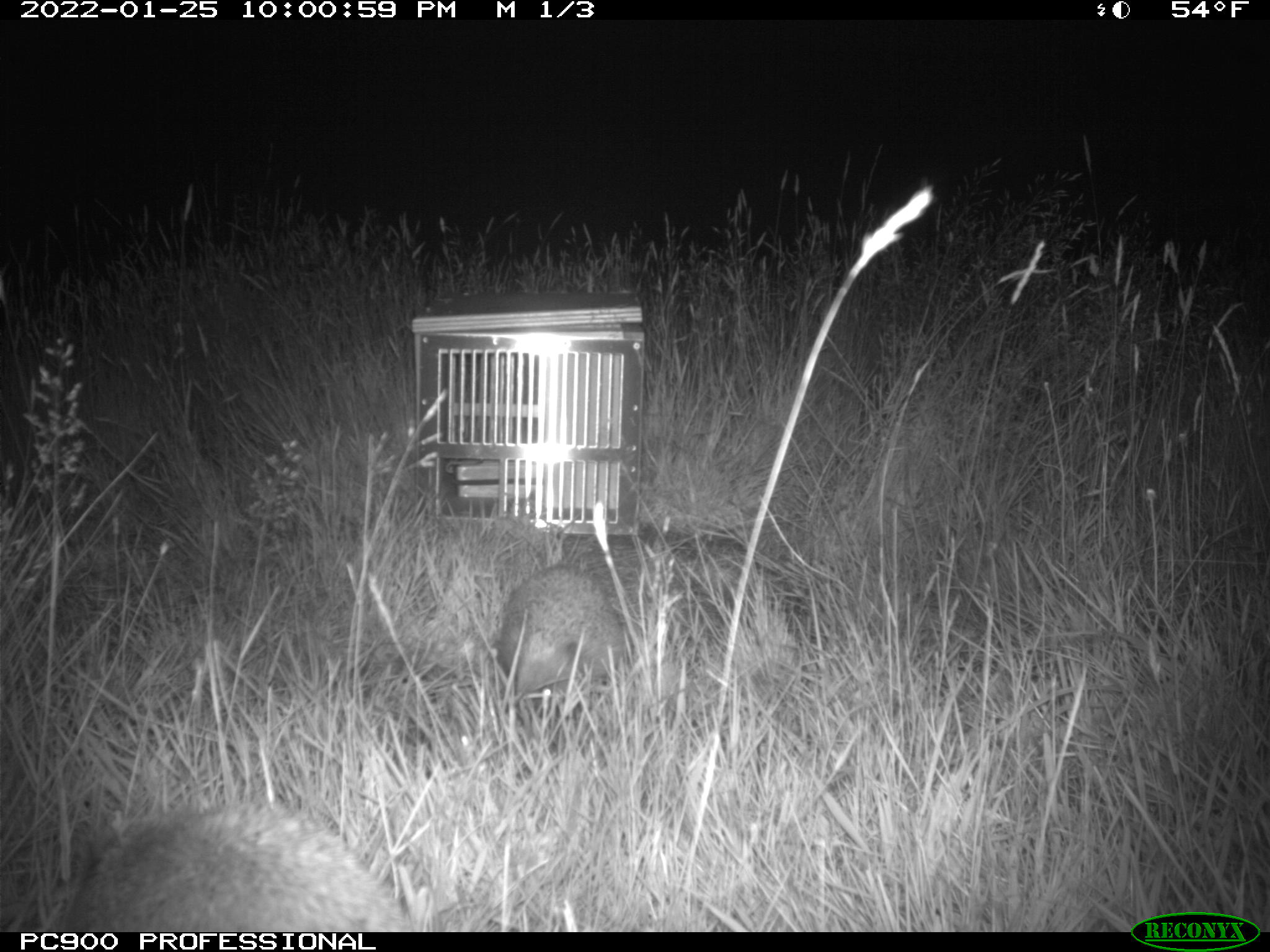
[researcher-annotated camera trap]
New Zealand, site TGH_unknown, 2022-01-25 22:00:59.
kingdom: Animalia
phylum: Chordata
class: Mammalia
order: Eulipotyphla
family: Erinaceidae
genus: Erinaceus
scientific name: Erinaceus europaeus europaeus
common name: european hedgehog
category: hedgehog